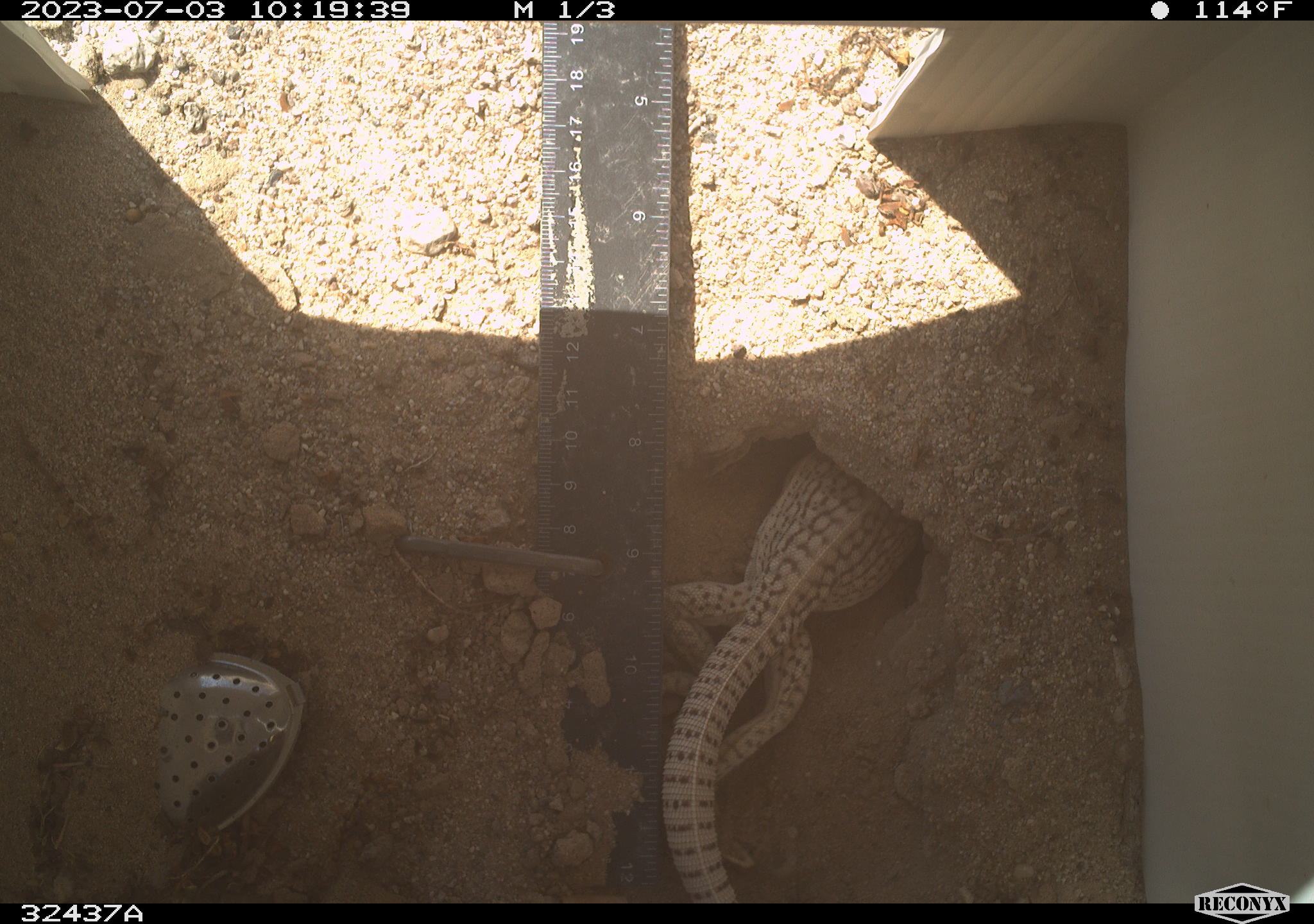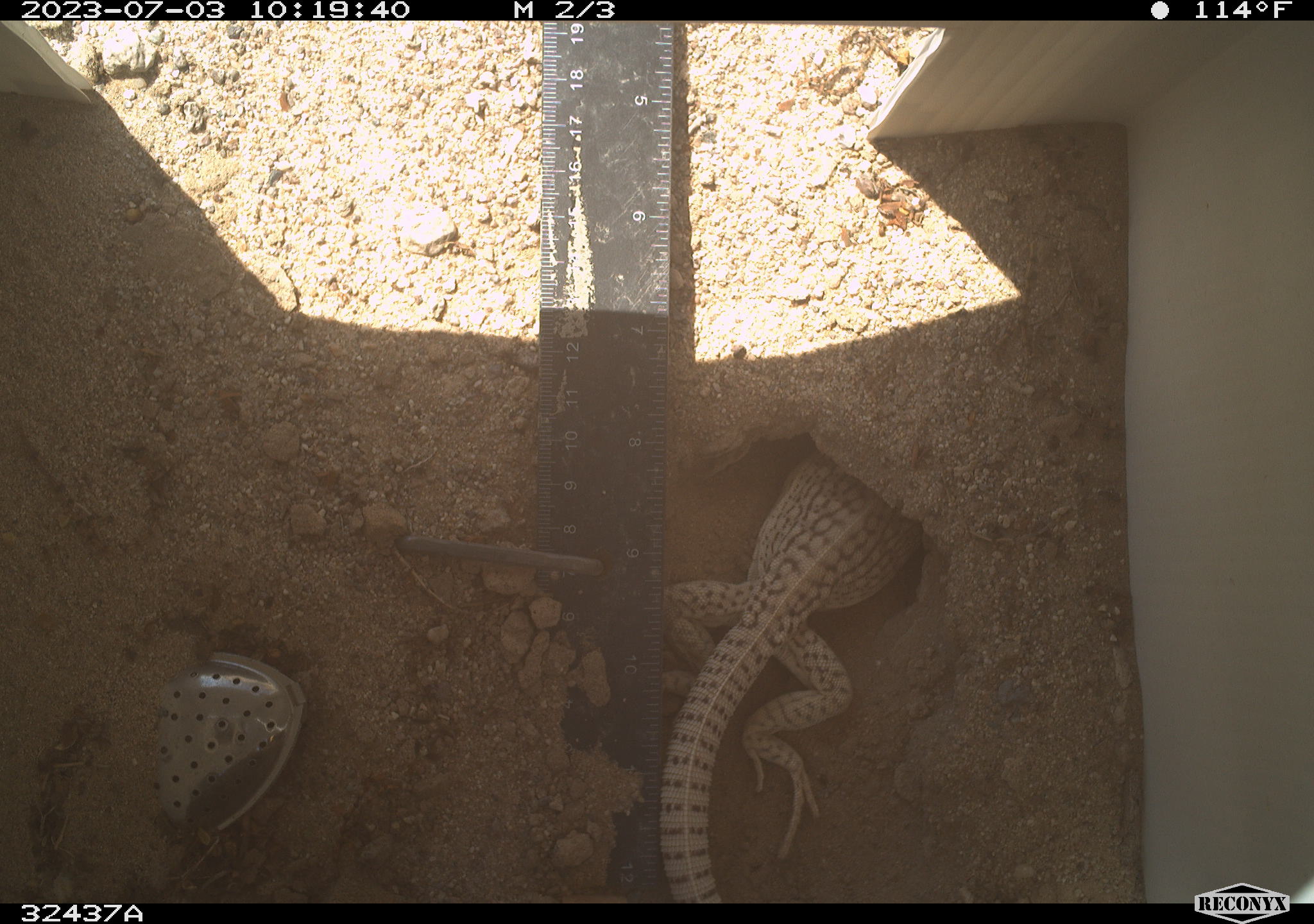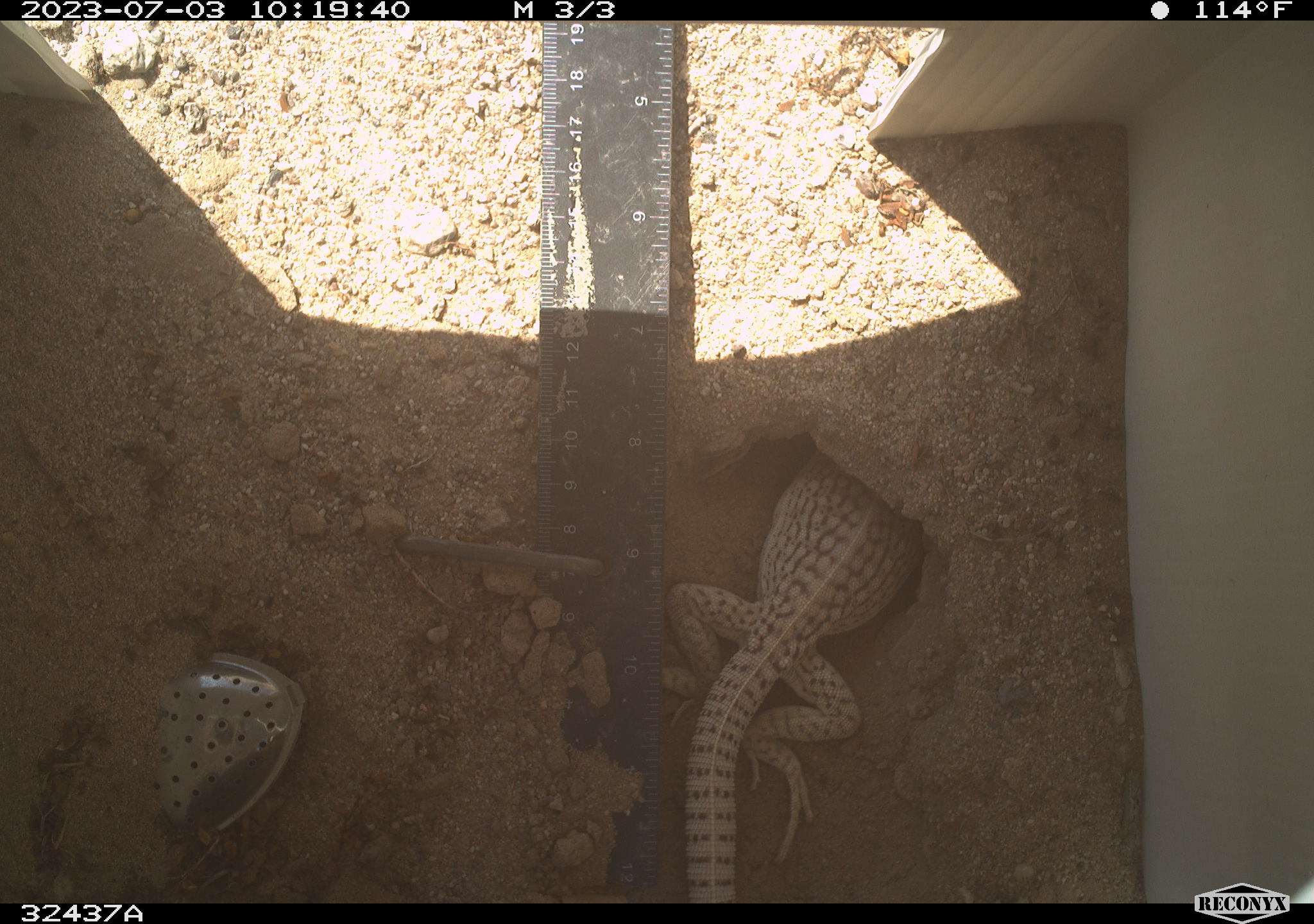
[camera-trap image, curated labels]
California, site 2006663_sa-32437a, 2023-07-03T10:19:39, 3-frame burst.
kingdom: Animalia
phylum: Chordata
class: Reptilia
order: Squamata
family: Iguanidae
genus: Dipsosaurus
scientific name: Dipsosaurus dorsalis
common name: common desert iguana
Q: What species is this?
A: Common desert iguana (Dipsosaurus dorsalis).